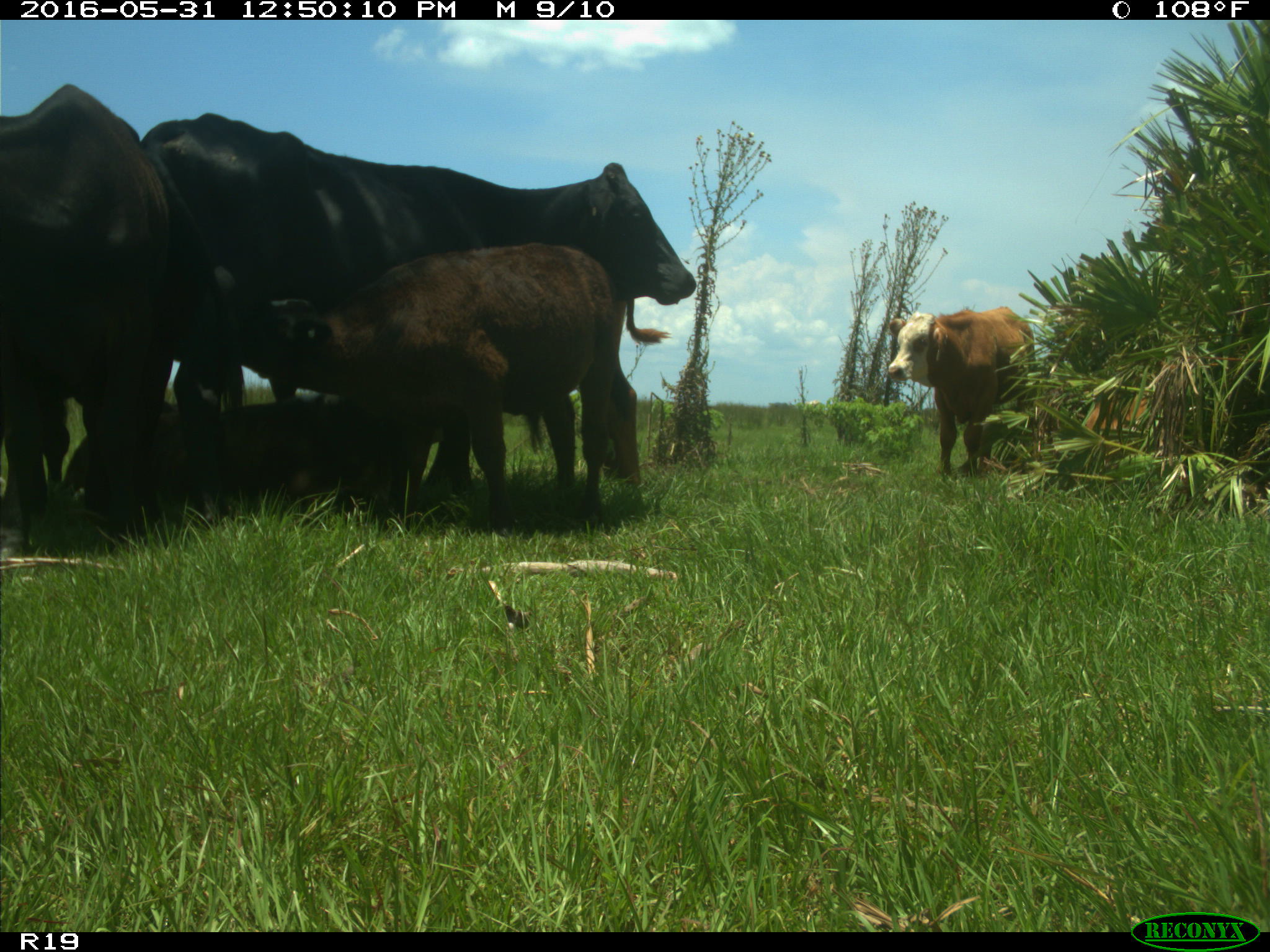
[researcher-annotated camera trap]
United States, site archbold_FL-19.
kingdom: Animalia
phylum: Chordata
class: Mammalia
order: Artiodactyla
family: Bovidae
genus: Bos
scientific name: Bos taurus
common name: domestic cow